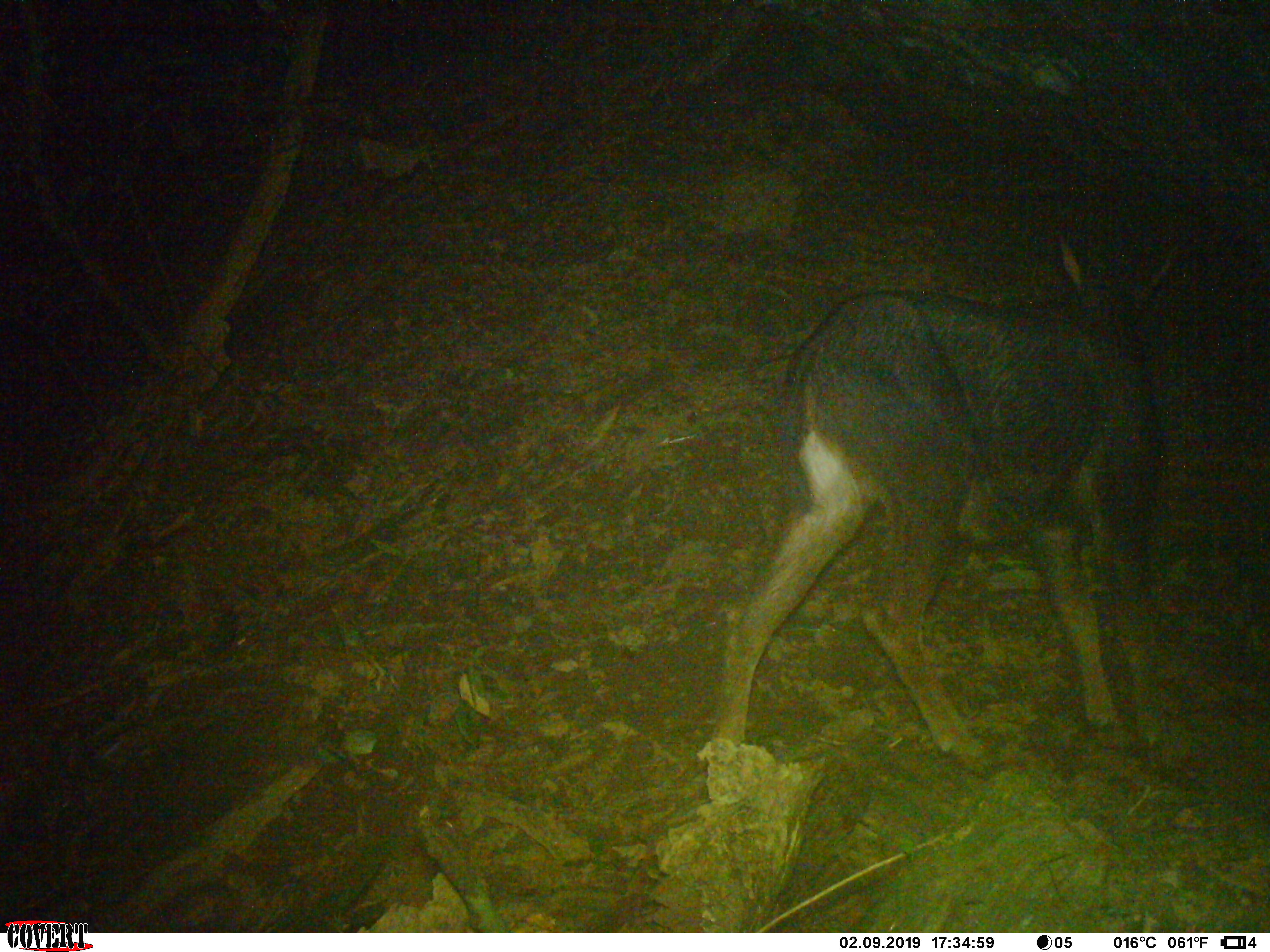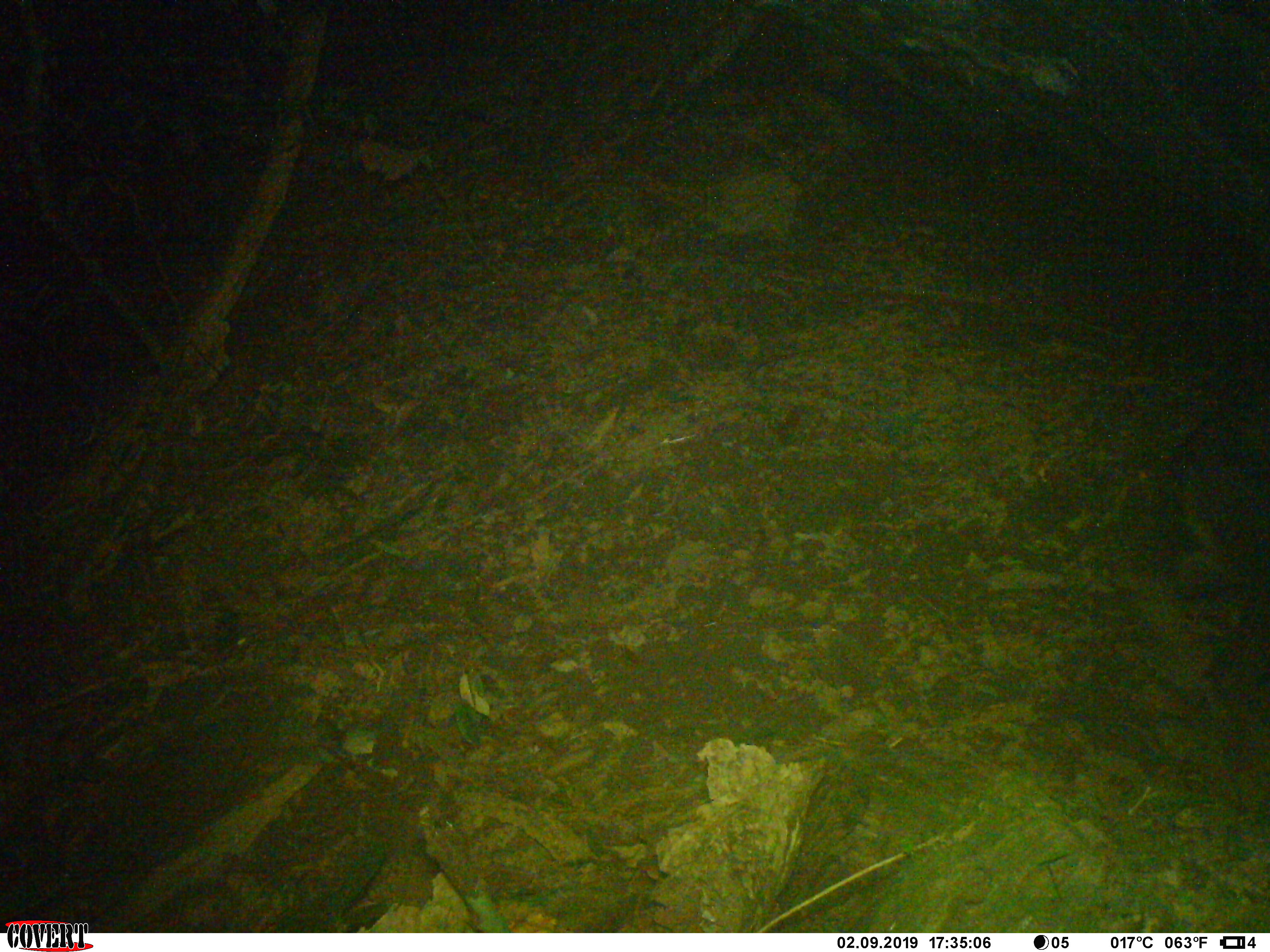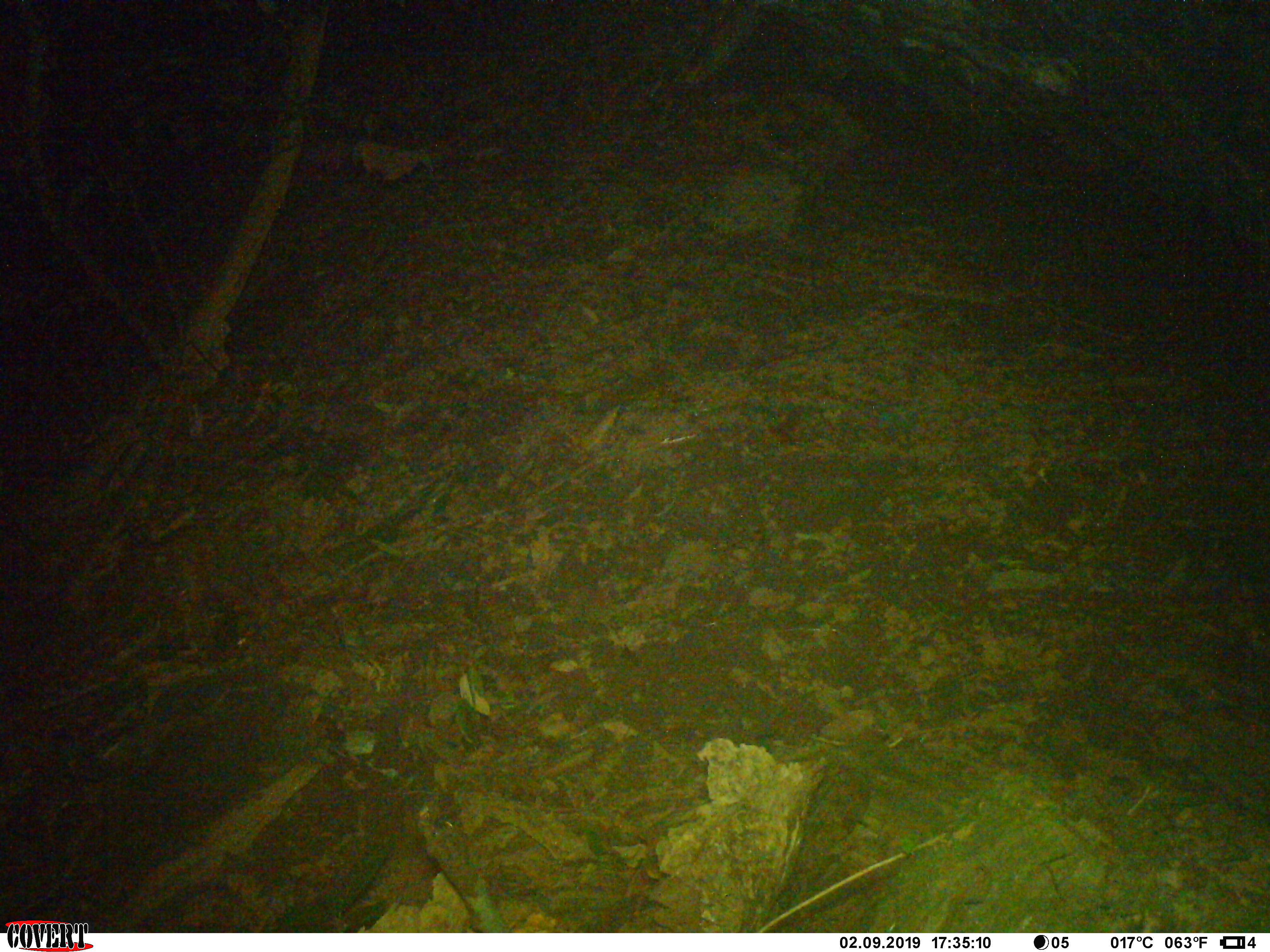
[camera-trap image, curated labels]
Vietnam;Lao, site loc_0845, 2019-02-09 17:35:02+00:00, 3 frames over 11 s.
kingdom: Animalia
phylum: Chordata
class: Mammalia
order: Artiodactyla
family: Bovidae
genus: Capricornis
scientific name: Capricornis sumatraensis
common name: chinese serow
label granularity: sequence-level